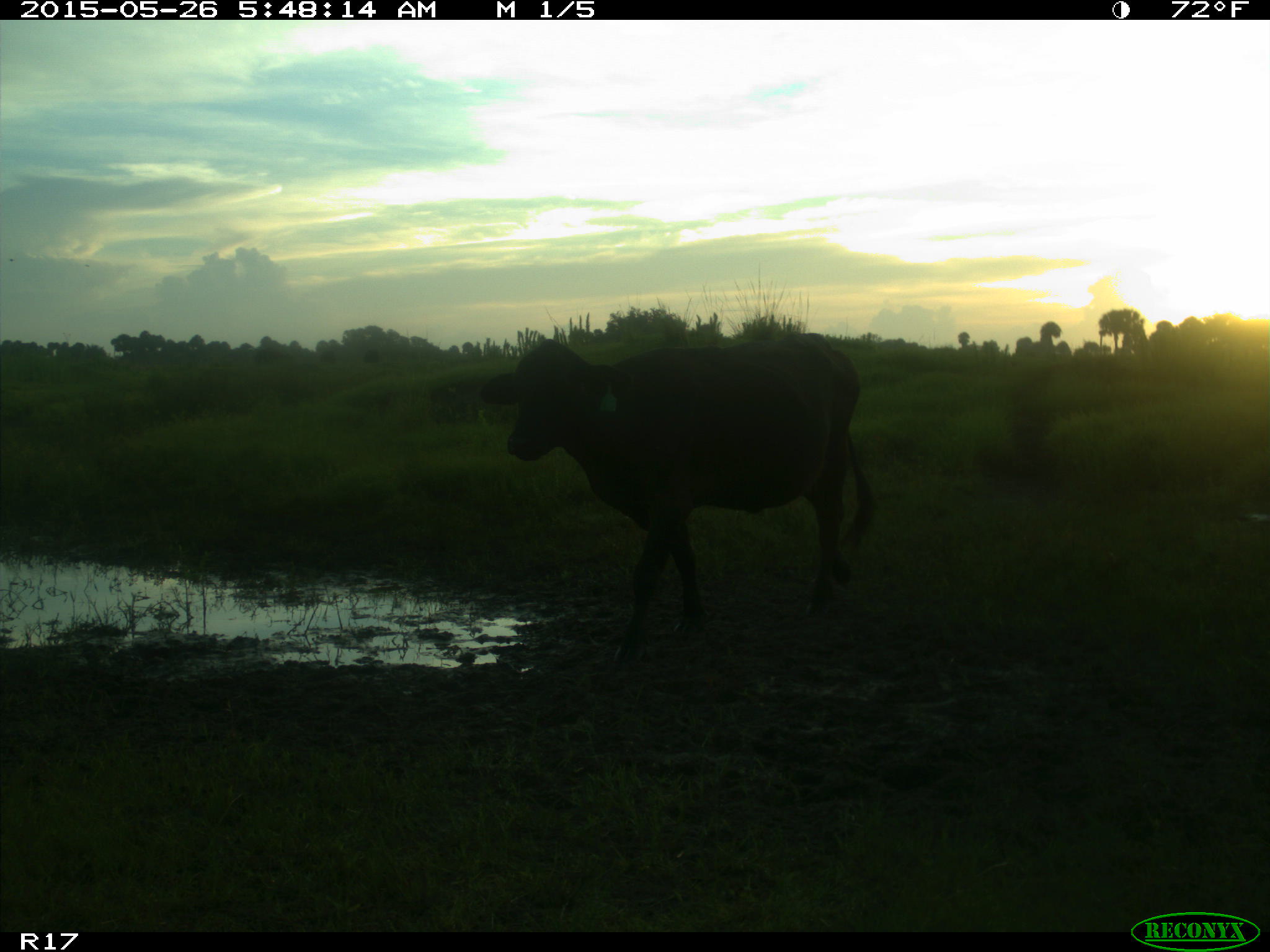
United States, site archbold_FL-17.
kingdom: Animalia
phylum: Chordata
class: Mammalia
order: Artiodactyla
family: Bovidae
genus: Bos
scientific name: Bos taurus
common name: domestic cow